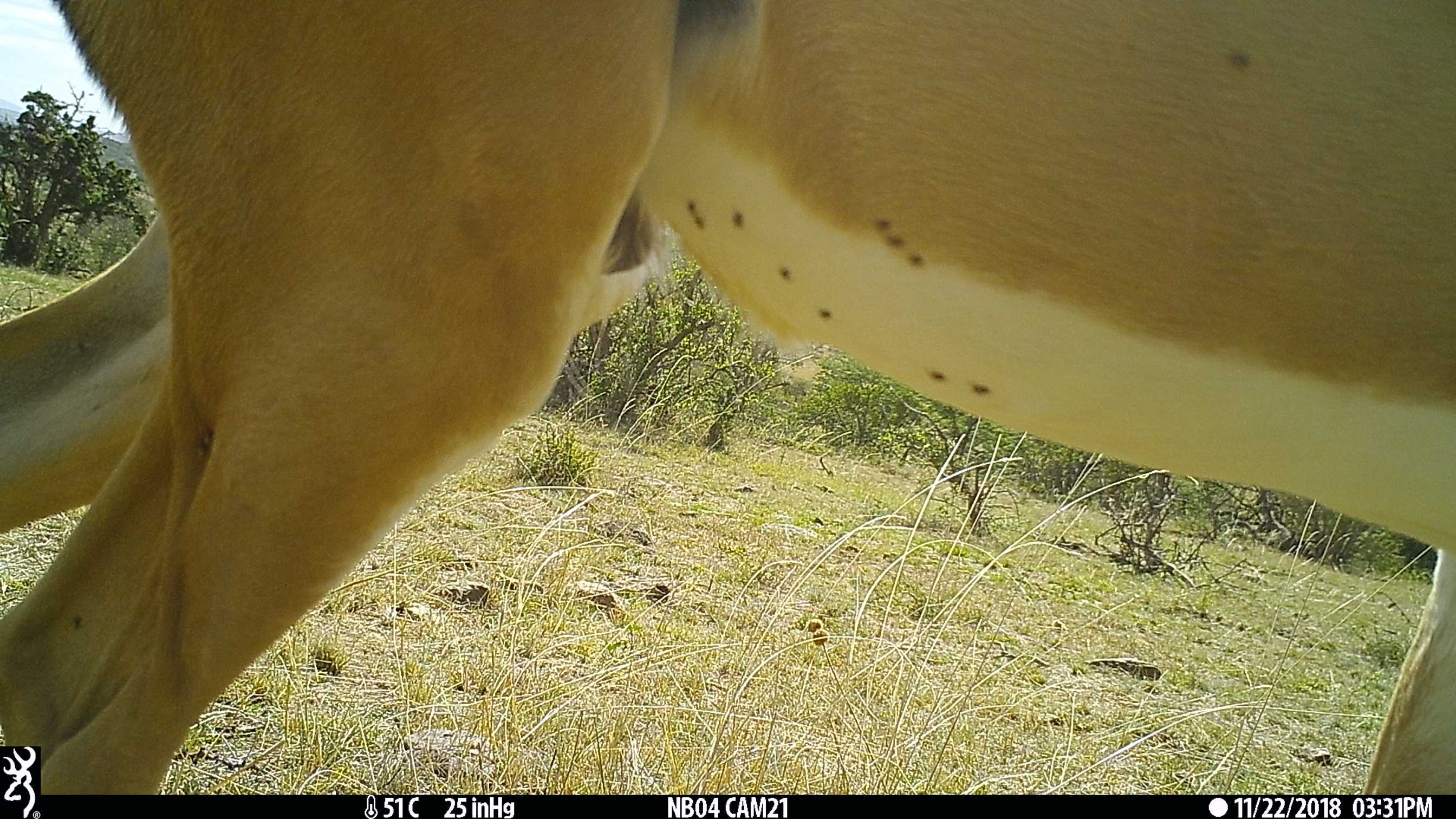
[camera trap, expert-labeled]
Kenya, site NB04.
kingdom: Animalia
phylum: Chordata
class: Mammalia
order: Artiodactyla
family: Bovidae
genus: Aepyceros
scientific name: Aepyceros melampus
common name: impala